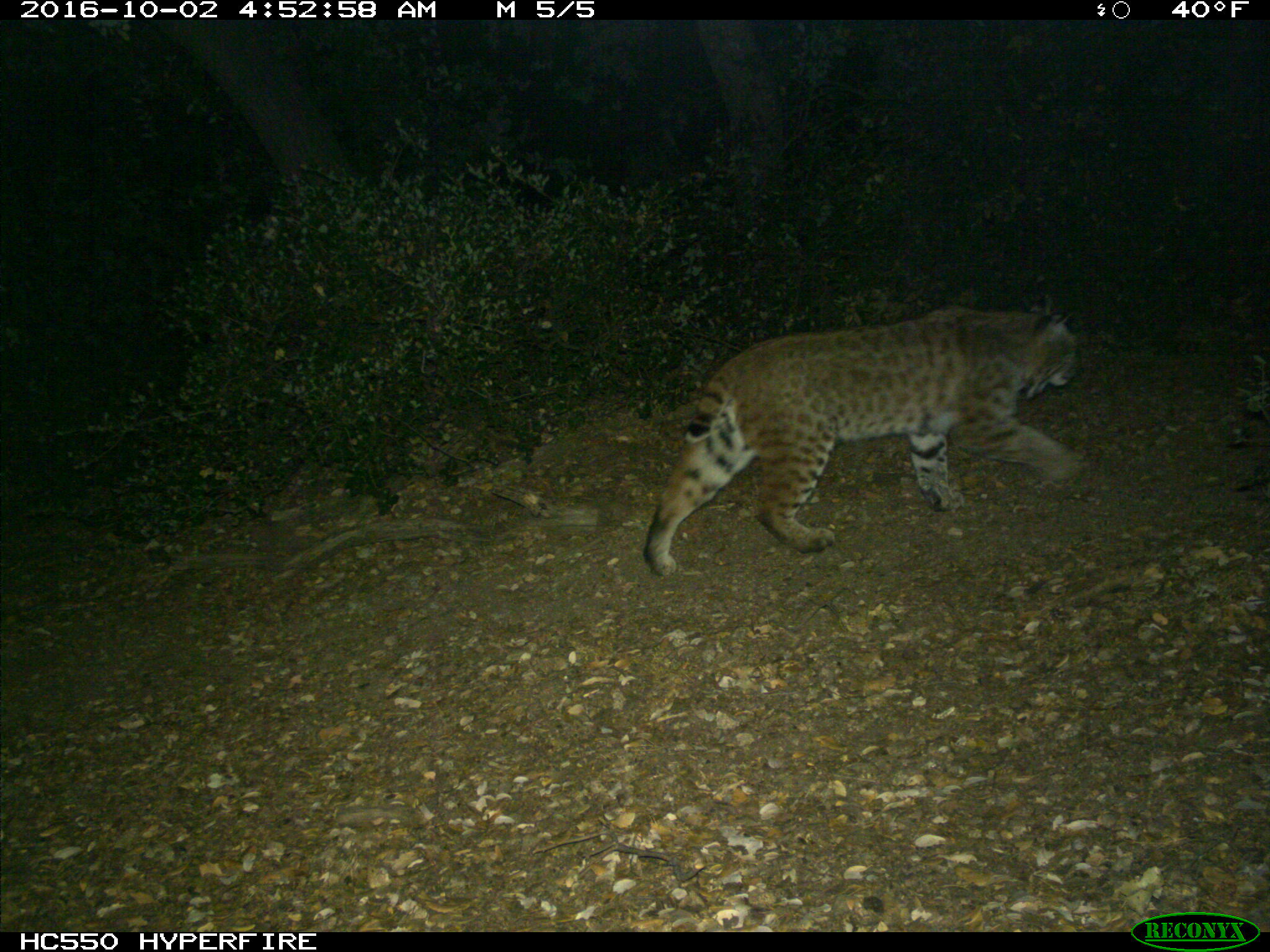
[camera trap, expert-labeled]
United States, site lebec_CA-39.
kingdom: Animalia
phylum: Chordata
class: Mammalia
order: Carnivora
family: Felidae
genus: Lynx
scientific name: Lynx rufus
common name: bobcat